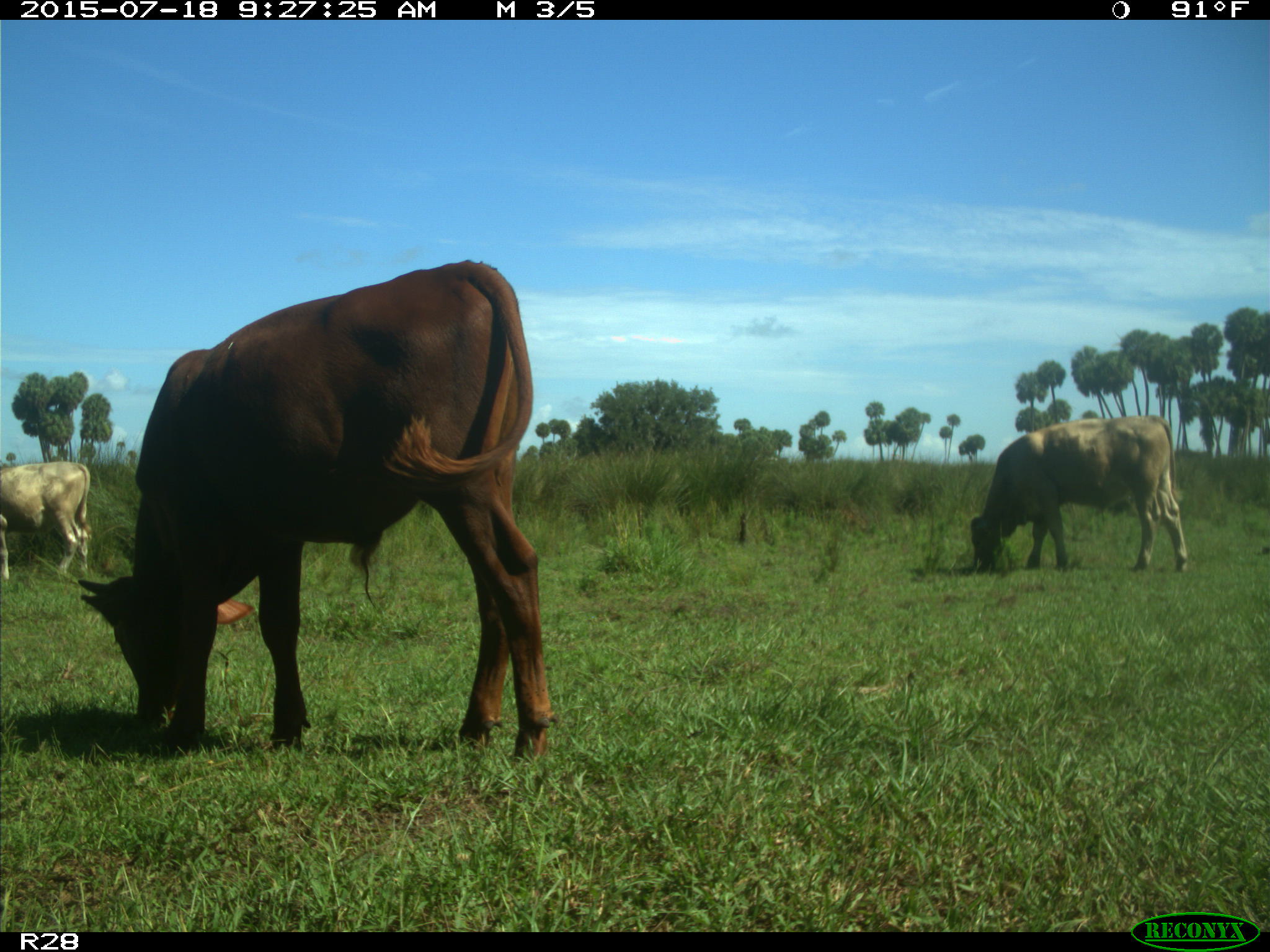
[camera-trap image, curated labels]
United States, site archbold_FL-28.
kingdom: Animalia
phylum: Chordata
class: Mammalia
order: Artiodactyla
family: Bovidae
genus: Bos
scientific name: Bos taurus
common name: domestic cow